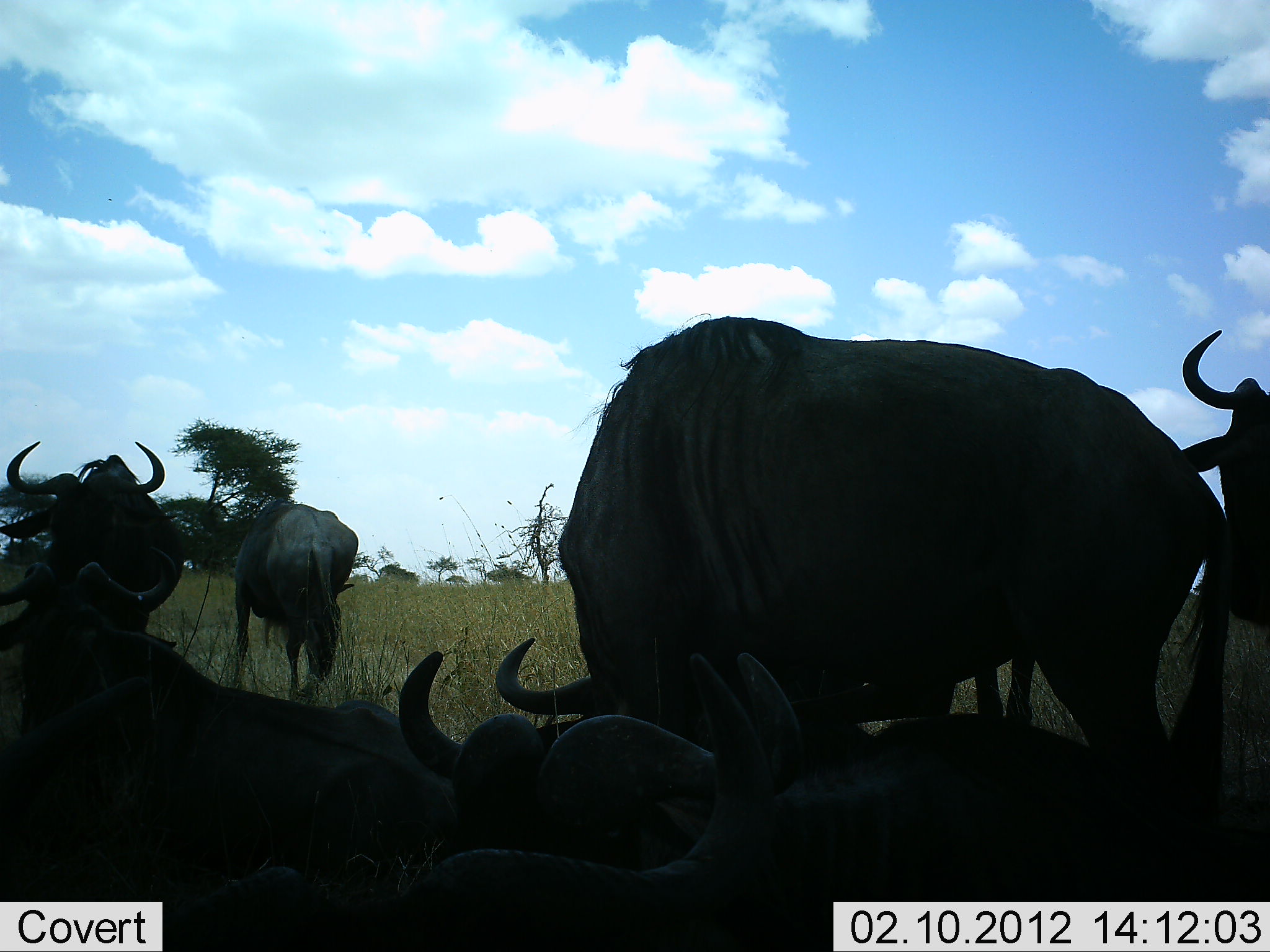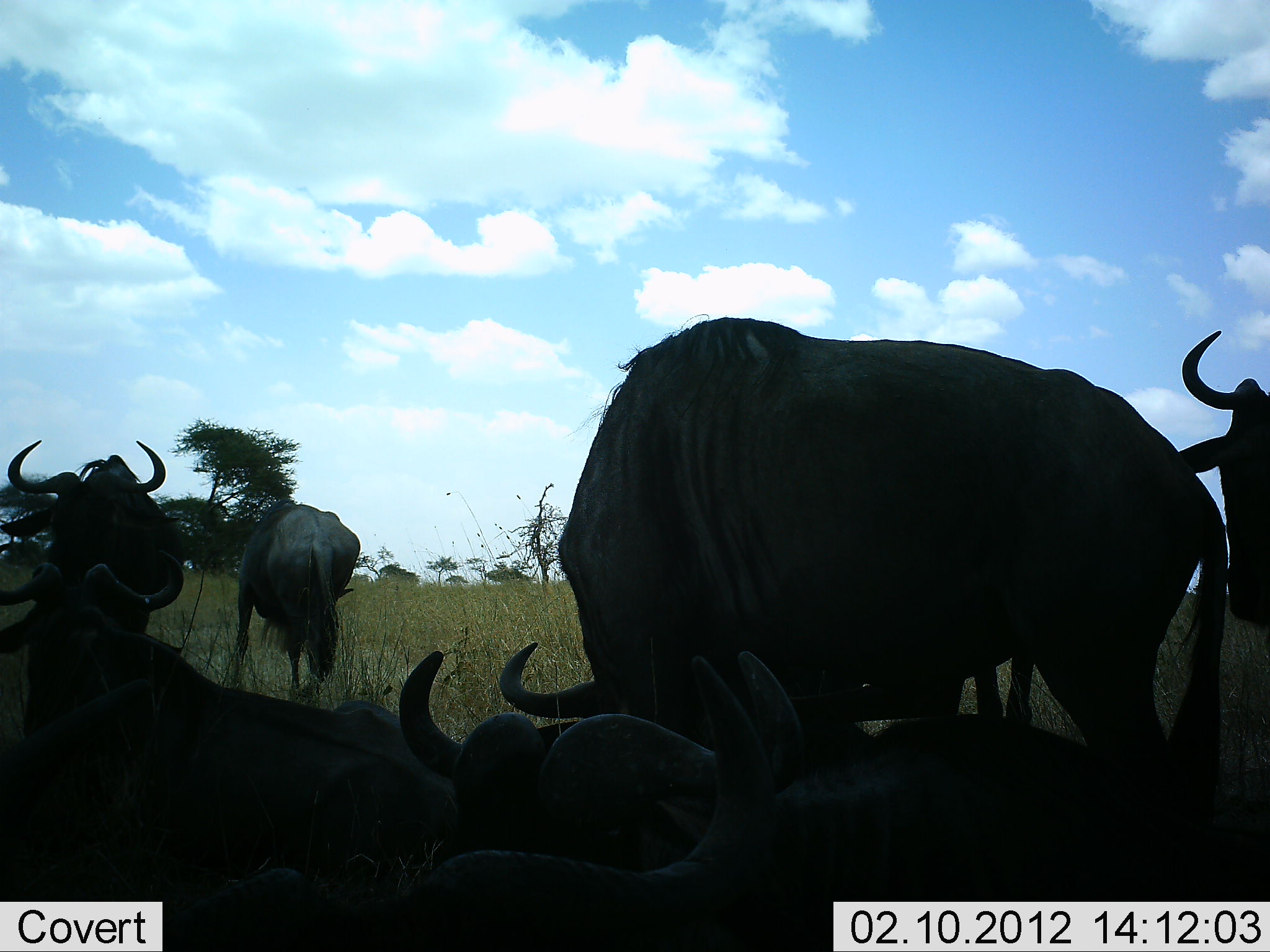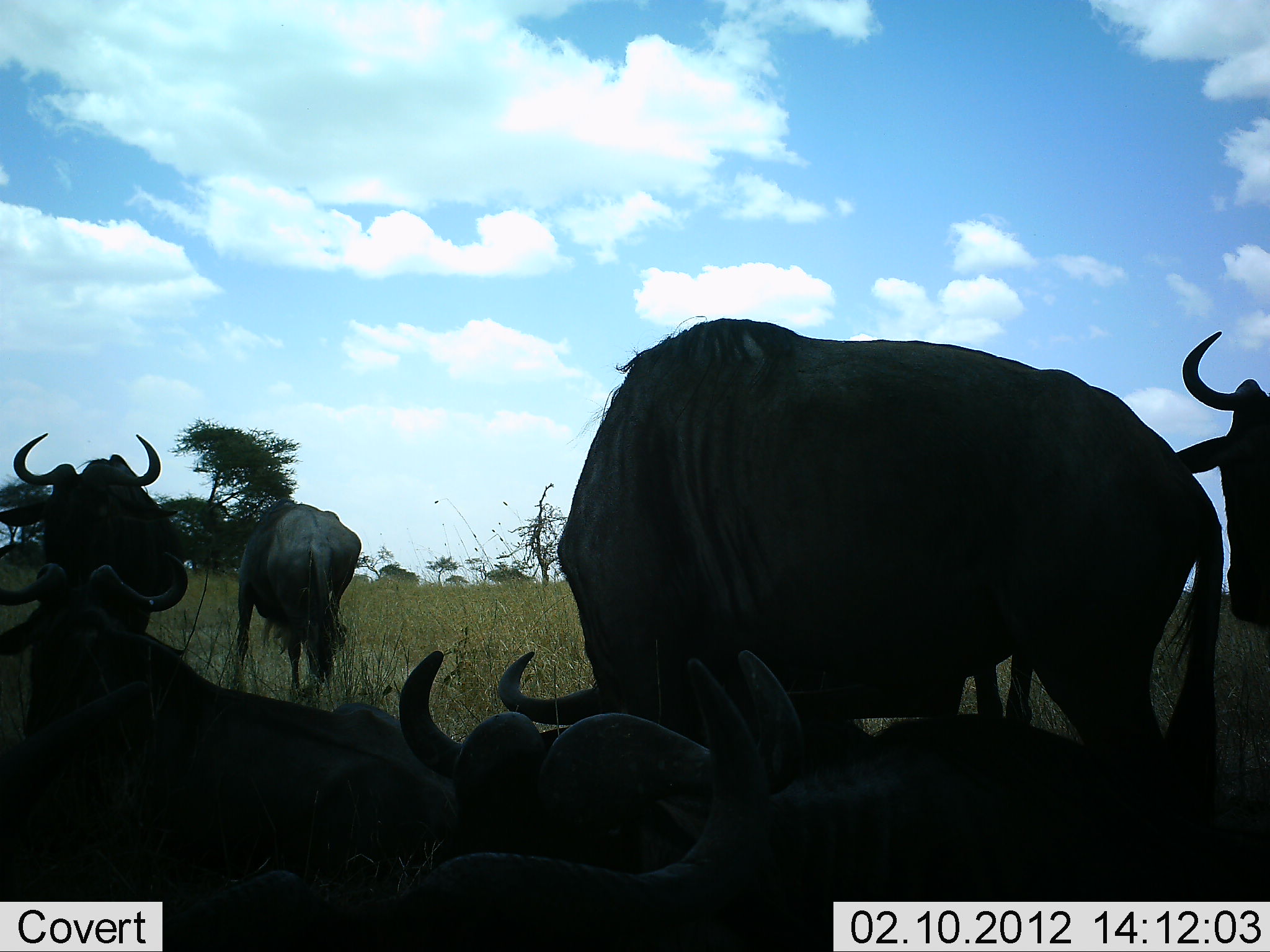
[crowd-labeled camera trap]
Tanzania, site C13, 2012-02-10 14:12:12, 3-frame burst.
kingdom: Animalia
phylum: Chordata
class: Mammalia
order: Artiodactyla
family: Bovidae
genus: Connochaetes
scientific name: Connochaetes taurinus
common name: blue wildebeest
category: wildebeest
Wildebeest (blue wildebeest) (Connochaetes taurinus), count 7. Behavior (volunteer vote fractions): standing 69%, resting 94%, moving 0%, interacting 6%. Young present (vote fraction): 0%. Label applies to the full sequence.